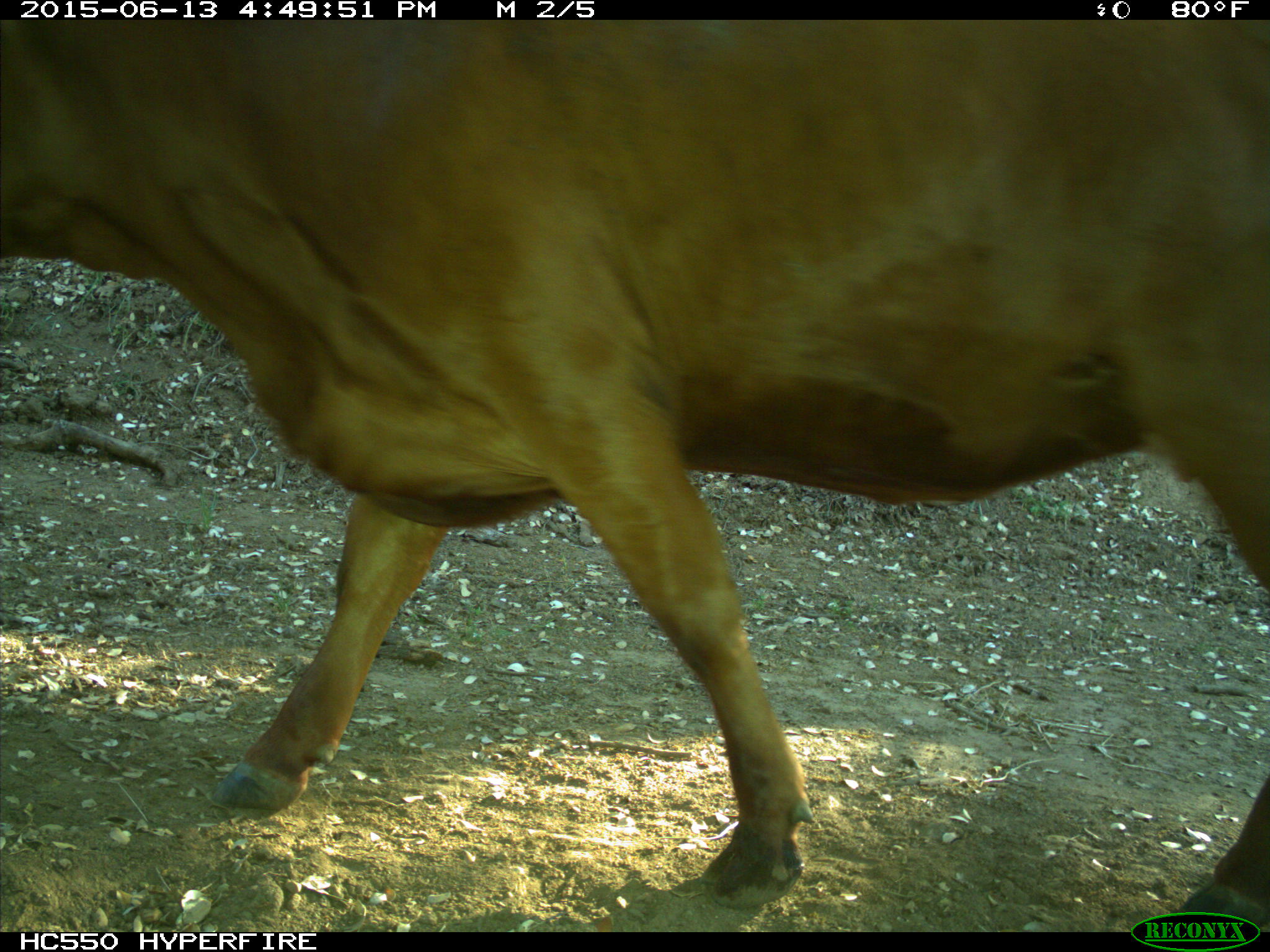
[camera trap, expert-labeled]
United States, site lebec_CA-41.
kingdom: Animalia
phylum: Chordata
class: Mammalia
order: Artiodactyla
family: Bovidae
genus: Bos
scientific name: Bos taurus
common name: domestic cow